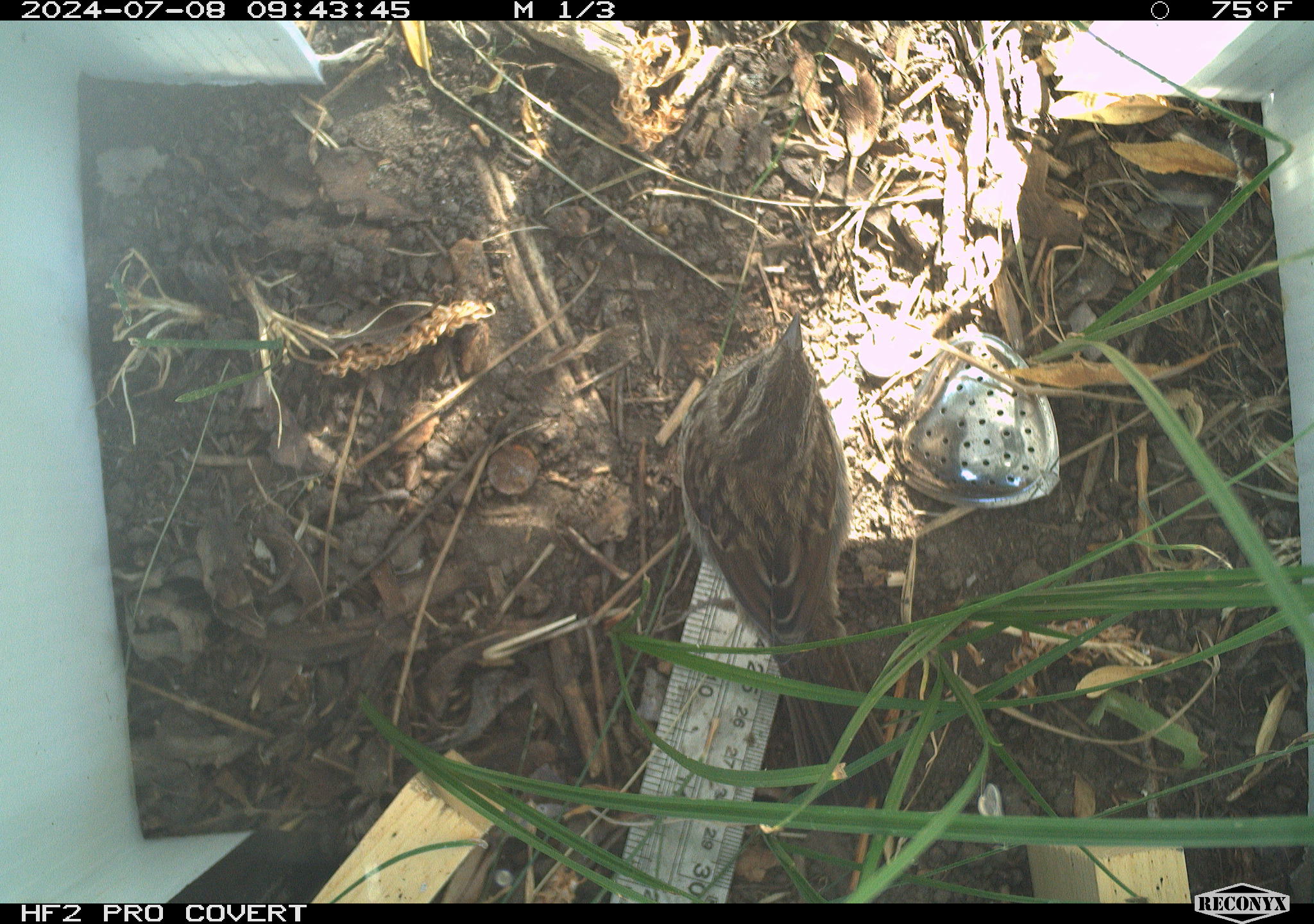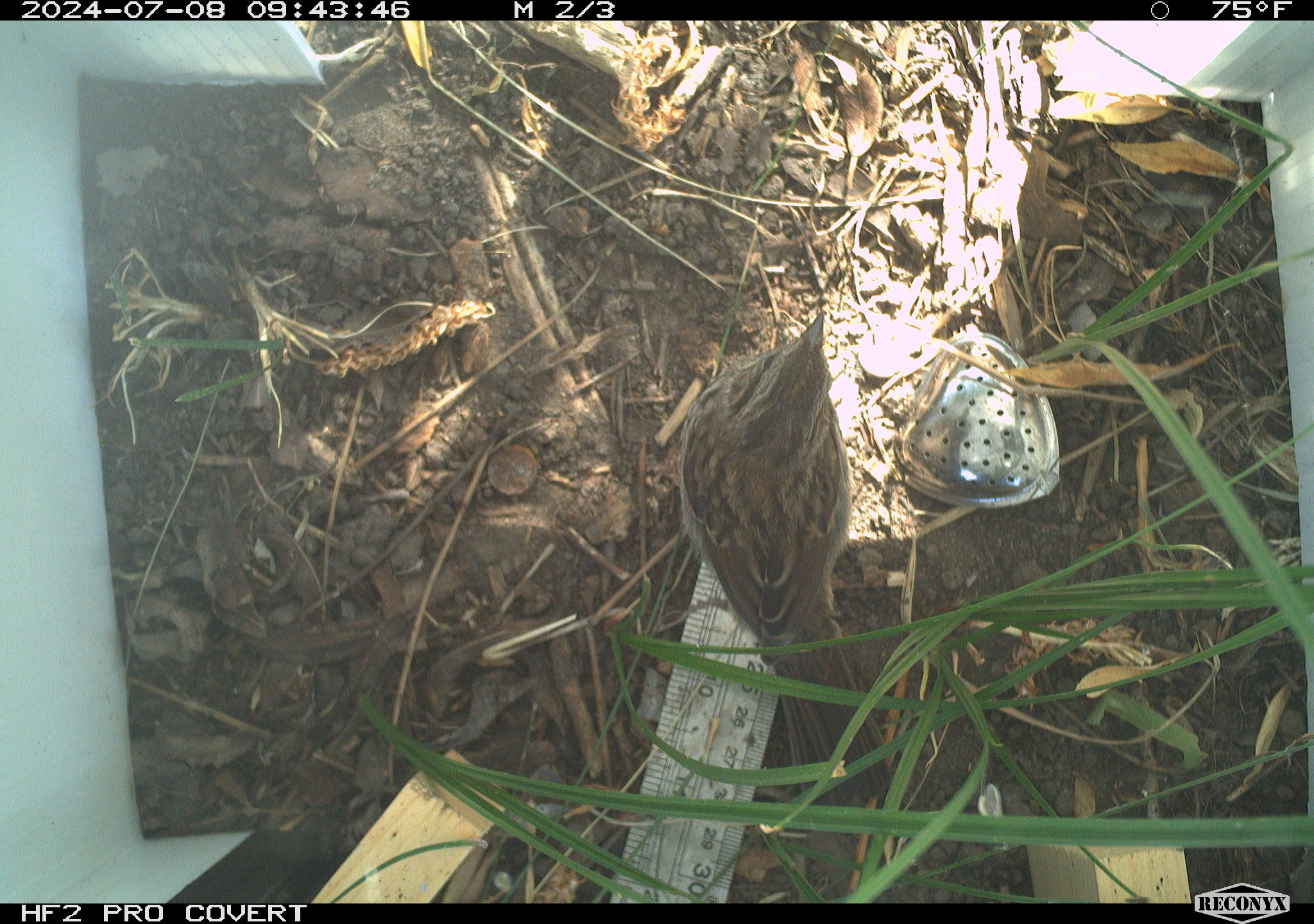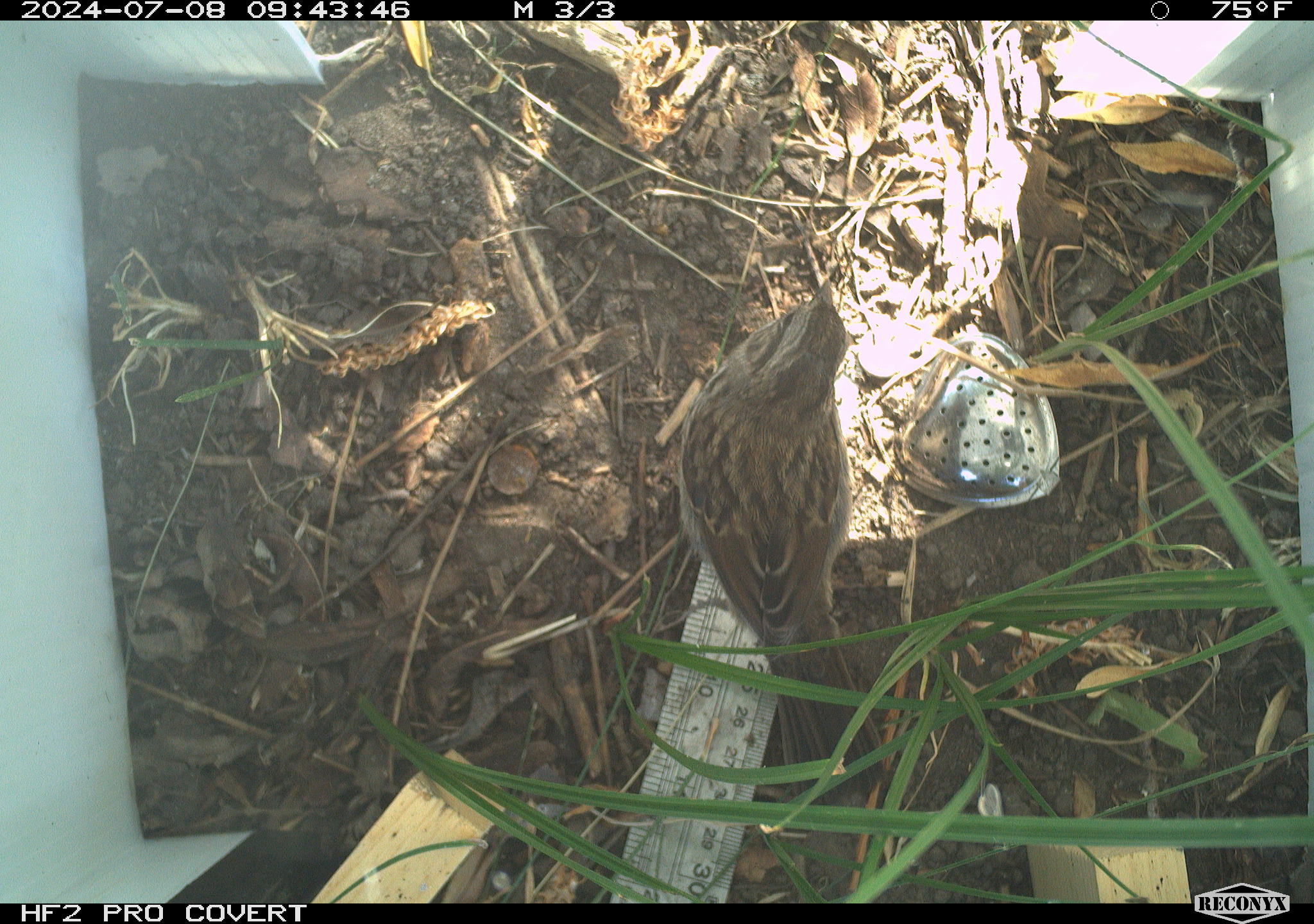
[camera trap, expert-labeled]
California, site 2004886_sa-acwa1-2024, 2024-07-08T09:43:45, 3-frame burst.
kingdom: Animalia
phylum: Chordata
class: Aves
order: Passeriformes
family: Passerellidae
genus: Melospiza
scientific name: Melospiza melodia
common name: song sparrow